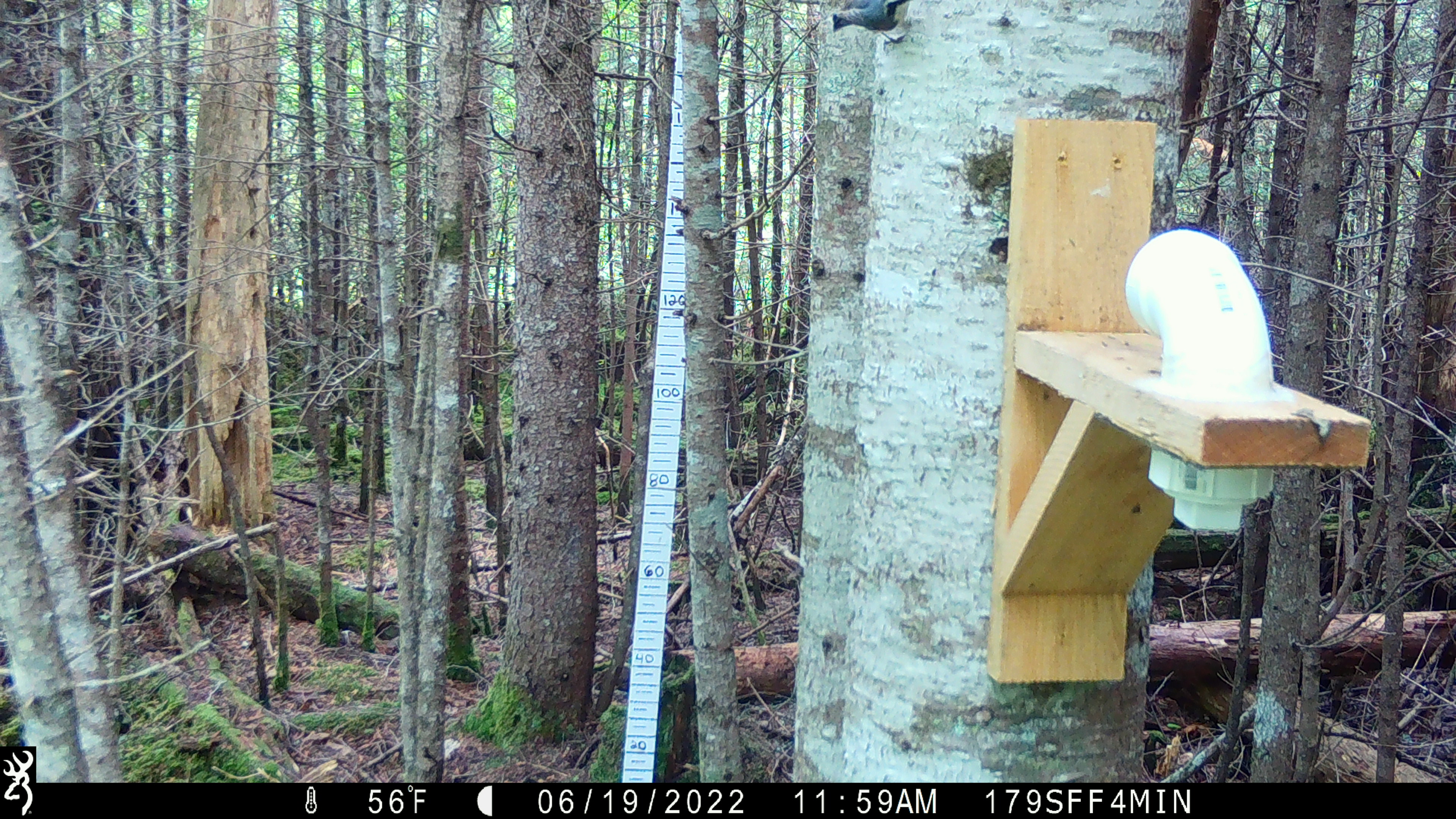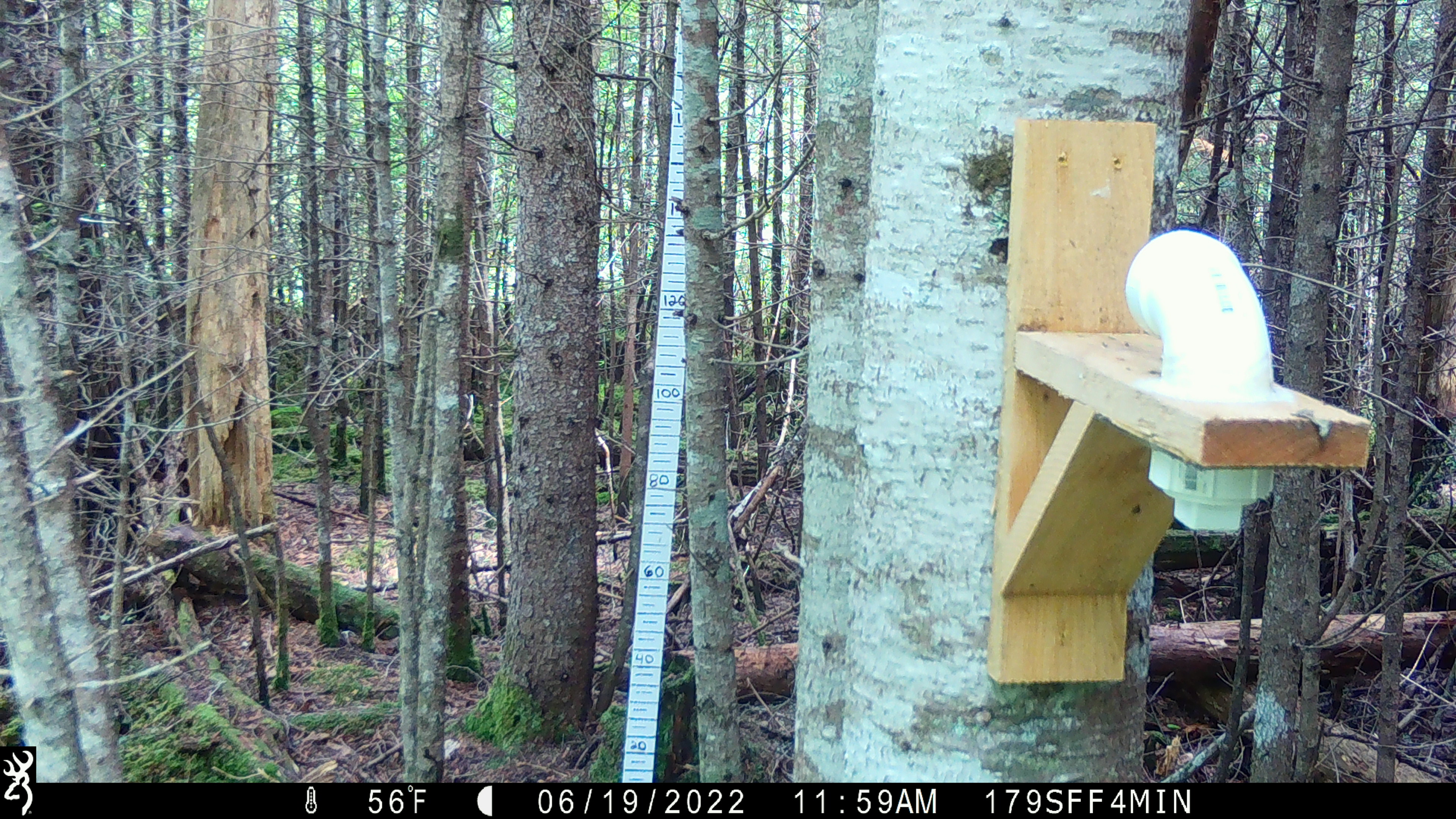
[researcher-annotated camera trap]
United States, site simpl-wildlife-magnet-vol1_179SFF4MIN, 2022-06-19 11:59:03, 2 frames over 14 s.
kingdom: Animalia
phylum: Chordata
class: Aves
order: Passeriformes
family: Sittidae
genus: Sitta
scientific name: Sitta canadensis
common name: red-breasted nuthatch